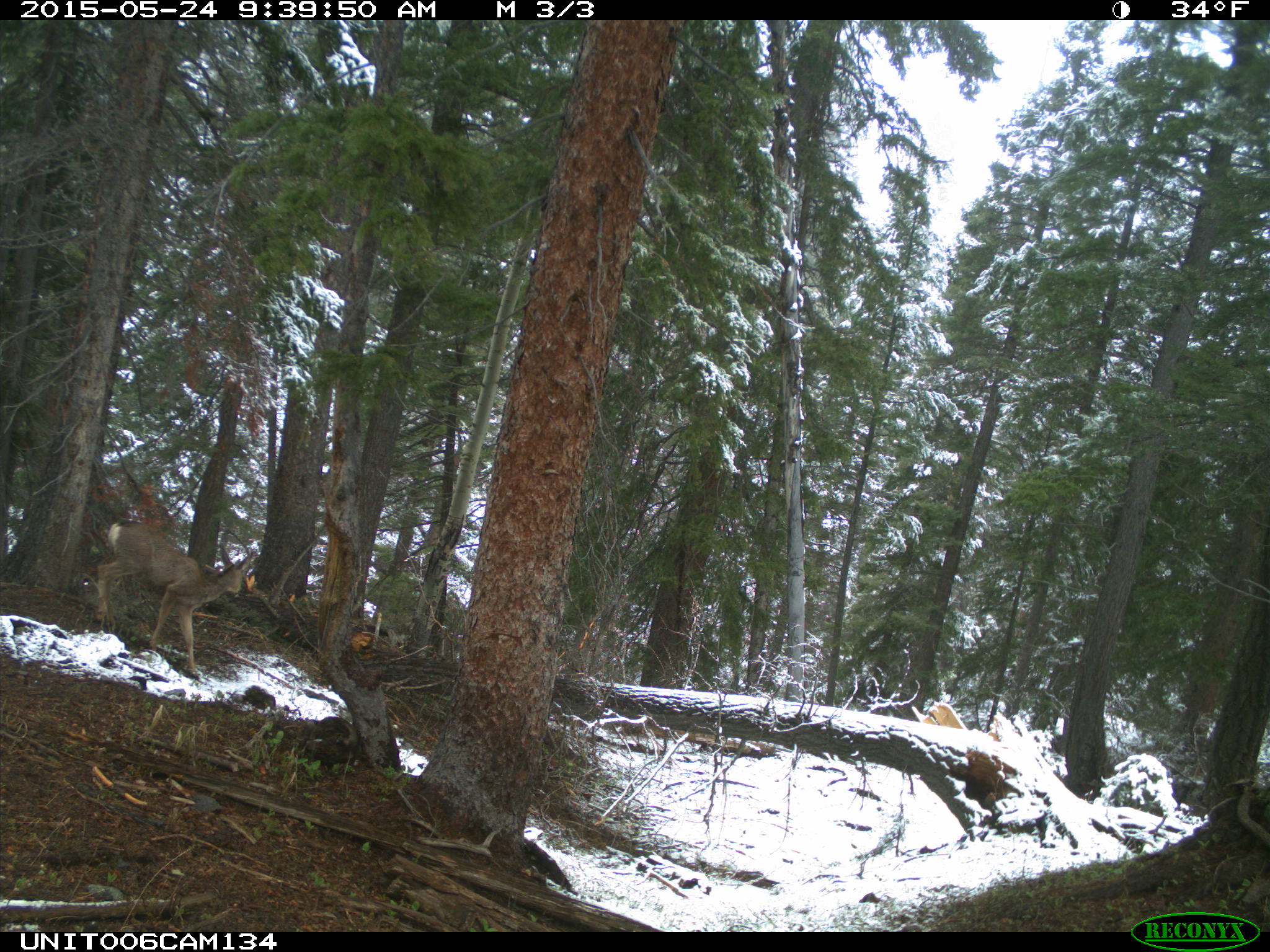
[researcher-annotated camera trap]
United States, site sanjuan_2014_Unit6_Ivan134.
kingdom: Animalia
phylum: Chordata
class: Mammalia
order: Artiodactyla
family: Cervidae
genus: Odocoileus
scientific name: Odocoileus hemionus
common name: mule deer